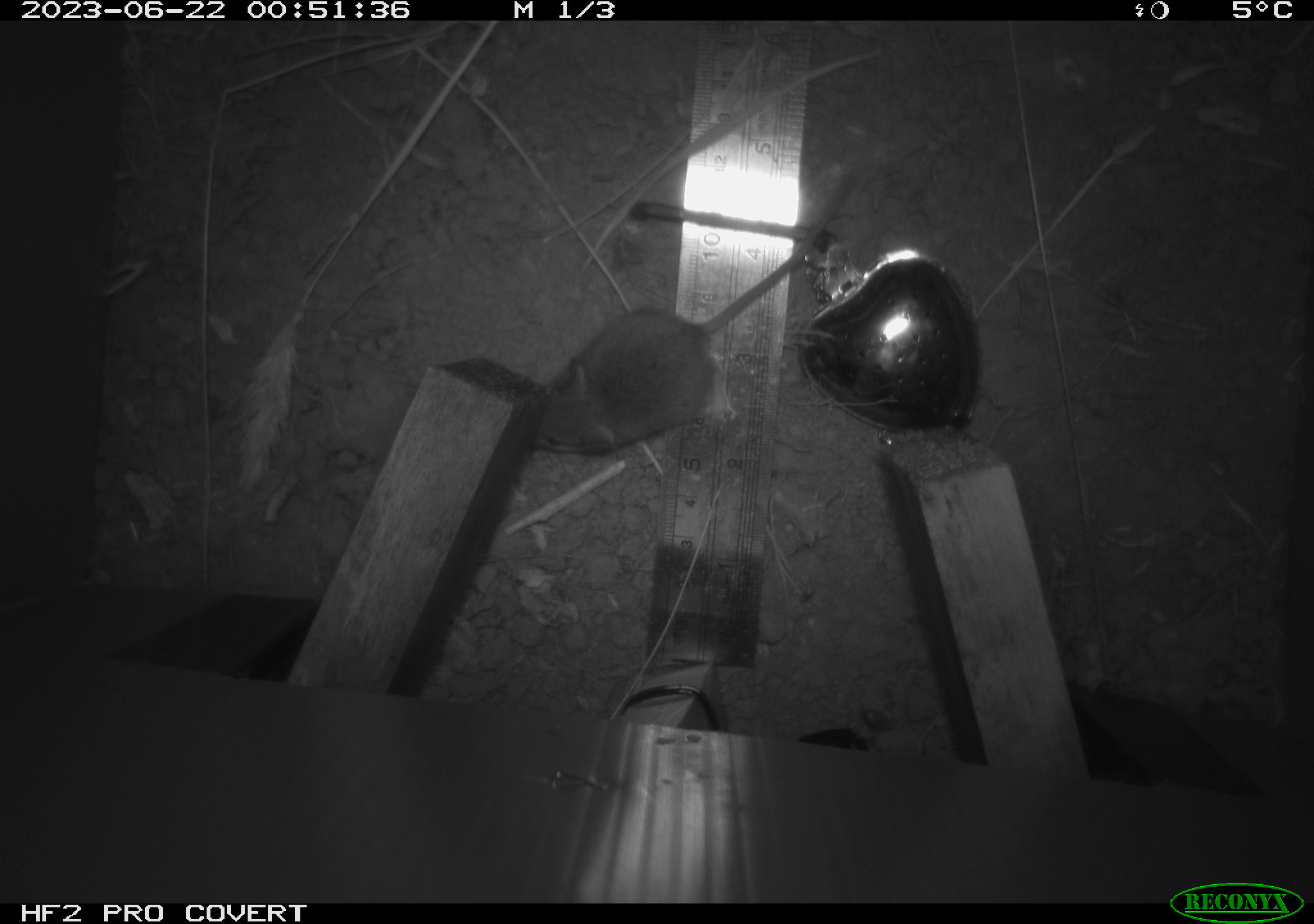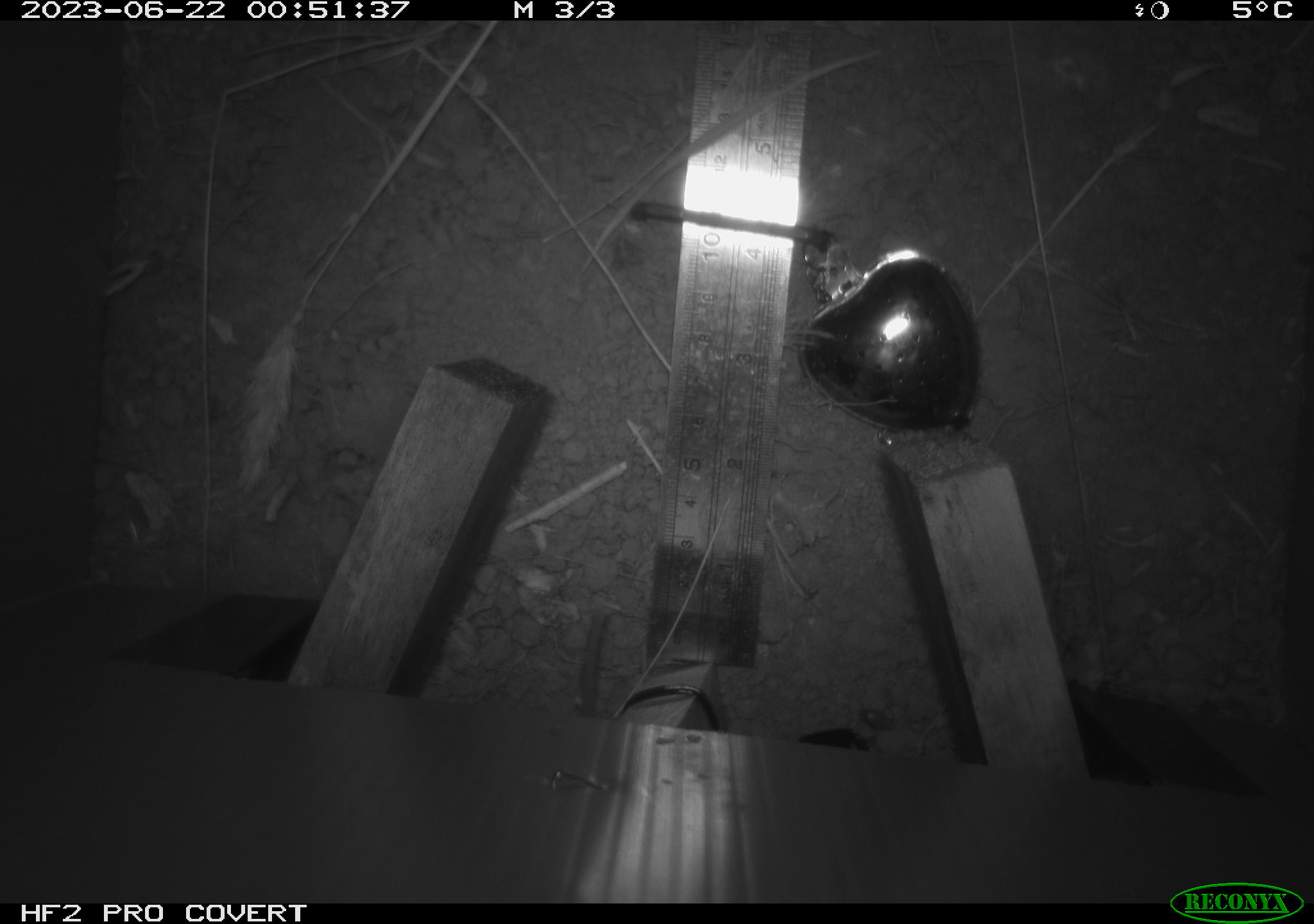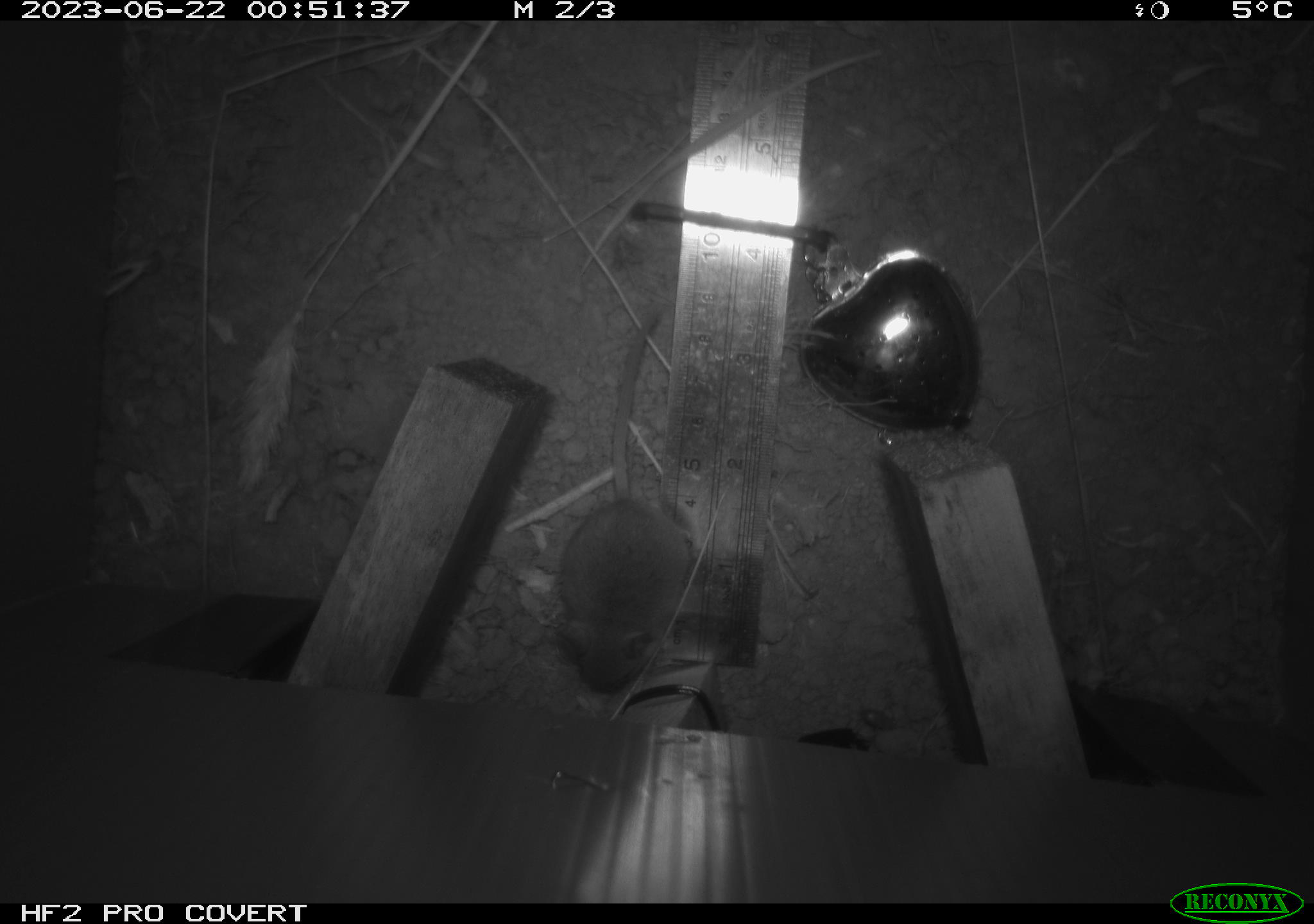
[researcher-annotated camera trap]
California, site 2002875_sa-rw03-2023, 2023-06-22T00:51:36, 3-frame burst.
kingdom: Animalia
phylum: Chordata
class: Mammalia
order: Rodentia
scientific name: Rodentia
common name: mouse species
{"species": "mouse species (Rodentia)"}